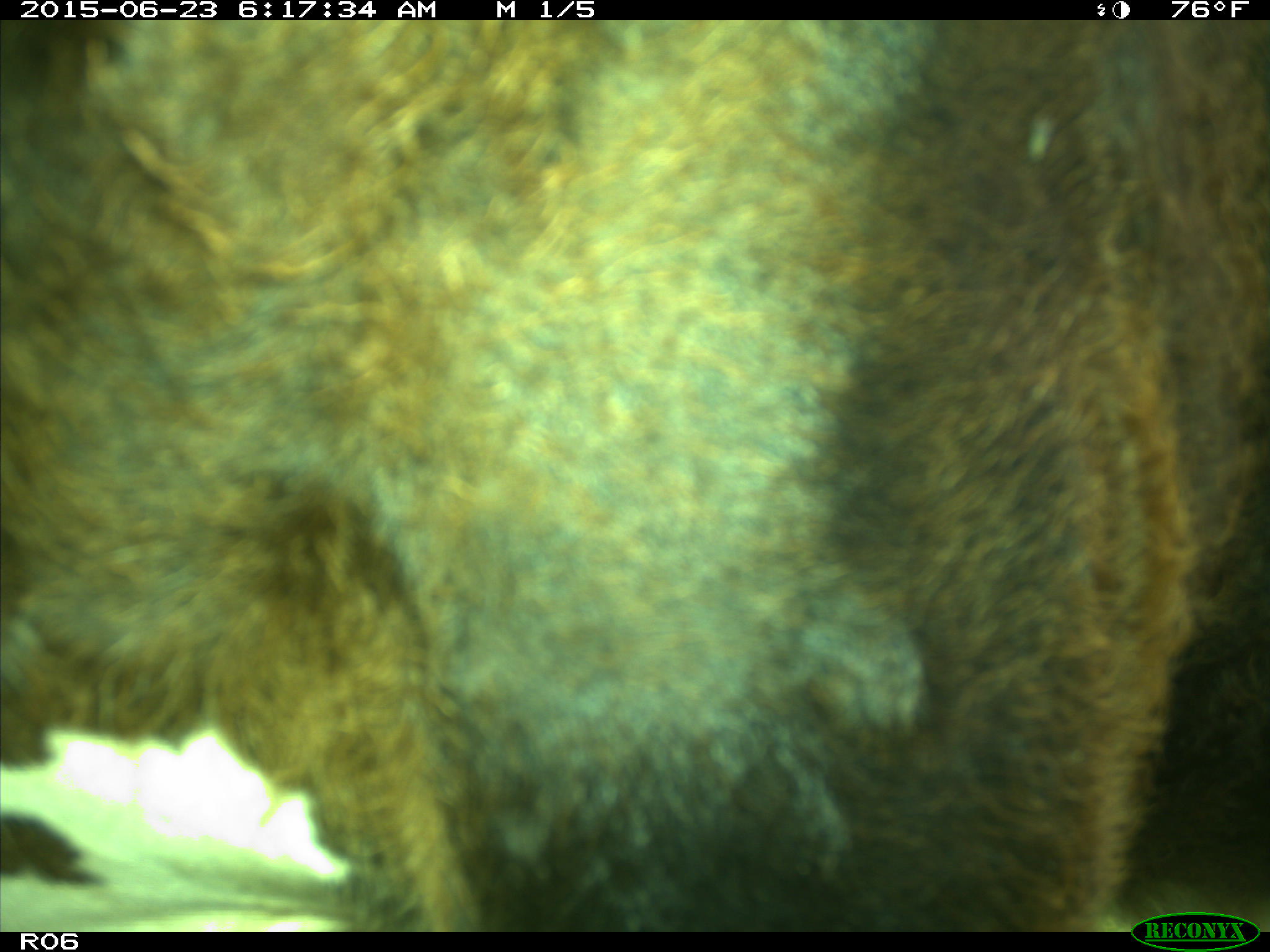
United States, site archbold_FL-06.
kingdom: Animalia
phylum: Chordata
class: Mammalia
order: Artiodactyla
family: Bovidae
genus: Bos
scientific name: Bos taurus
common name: domestic cow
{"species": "Bos taurus (domestic cow)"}